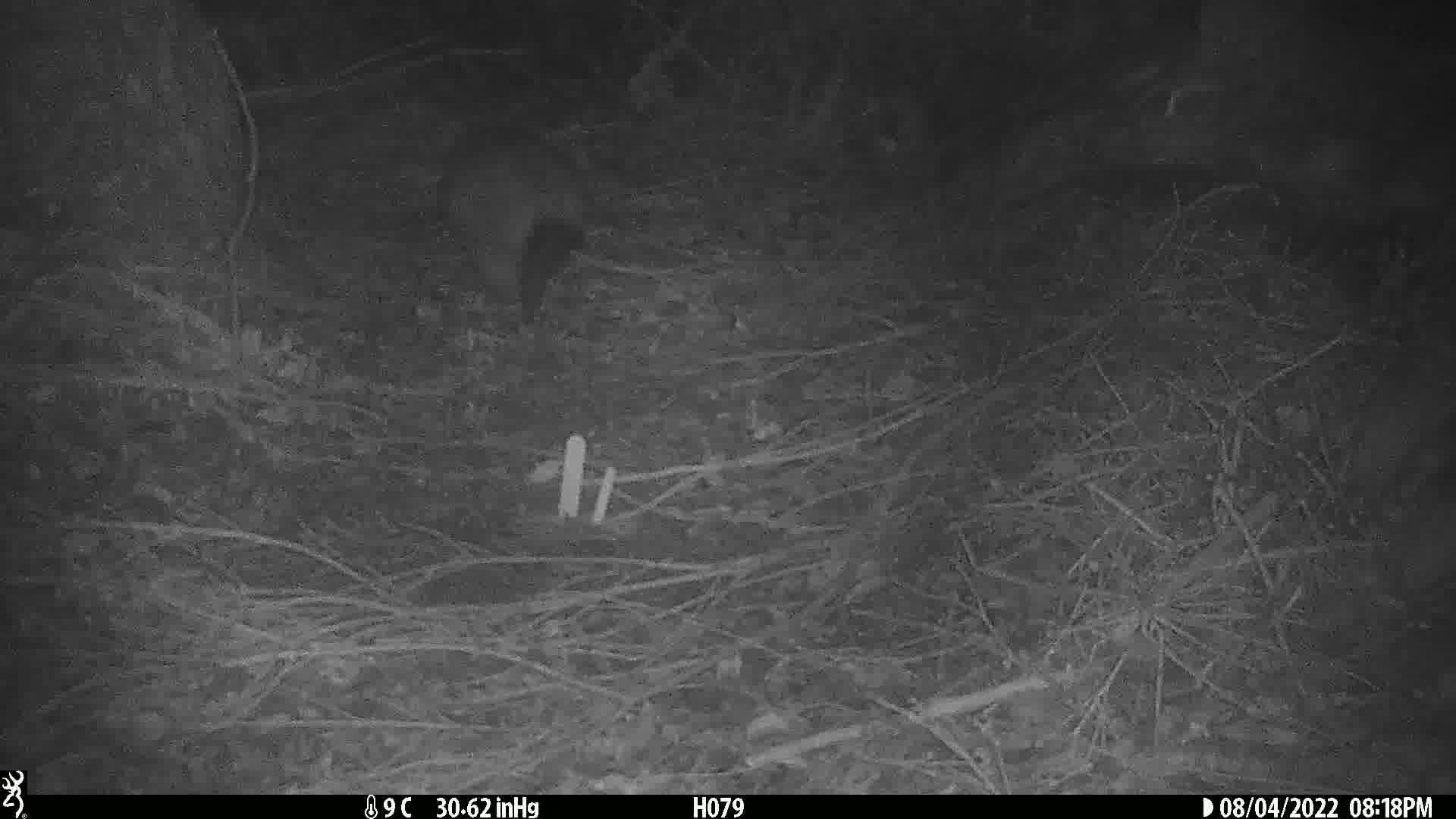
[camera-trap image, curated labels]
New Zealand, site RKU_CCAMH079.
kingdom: Animalia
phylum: Chordata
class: Mammalia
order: Diprotodontia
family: Phalangeridae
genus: Trichosurus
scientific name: Trichosurus vulpecula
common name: common brushtail possum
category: possum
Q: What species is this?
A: Possum (common brushtail possum) (Trichosurus vulpecula).